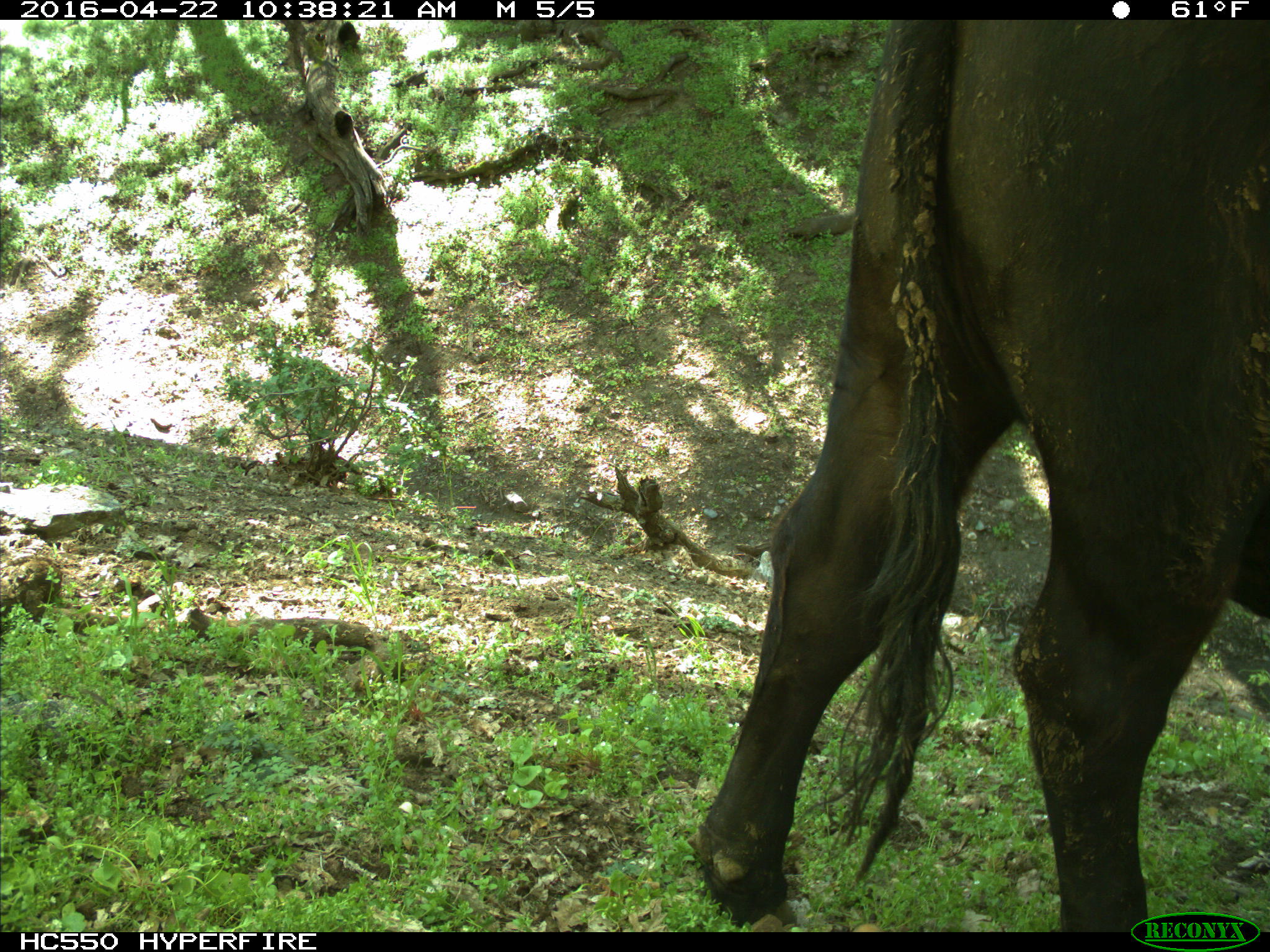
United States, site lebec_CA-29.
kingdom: Animalia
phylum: Chordata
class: Mammalia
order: Artiodactyla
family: Bovidae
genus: Bos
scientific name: Bos taurus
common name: domestic cow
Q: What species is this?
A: Bos taurus (domestic cow).